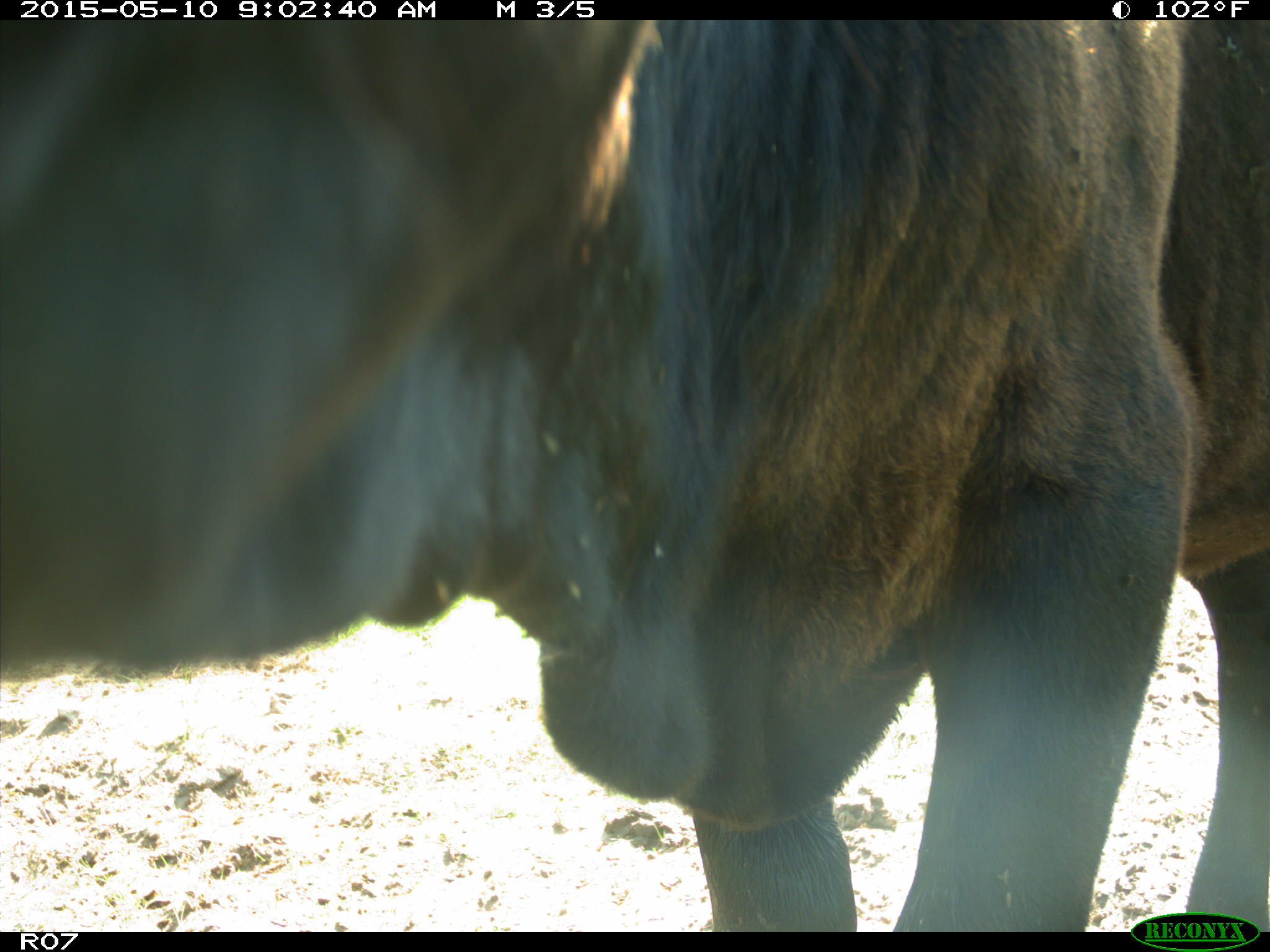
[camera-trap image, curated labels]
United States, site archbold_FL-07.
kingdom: Animalia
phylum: Chordata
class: Mammalia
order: Artiodactyla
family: Bovidae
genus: Bos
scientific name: Bos taurus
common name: domestic cow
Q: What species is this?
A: Bos taurus (domestic cow).